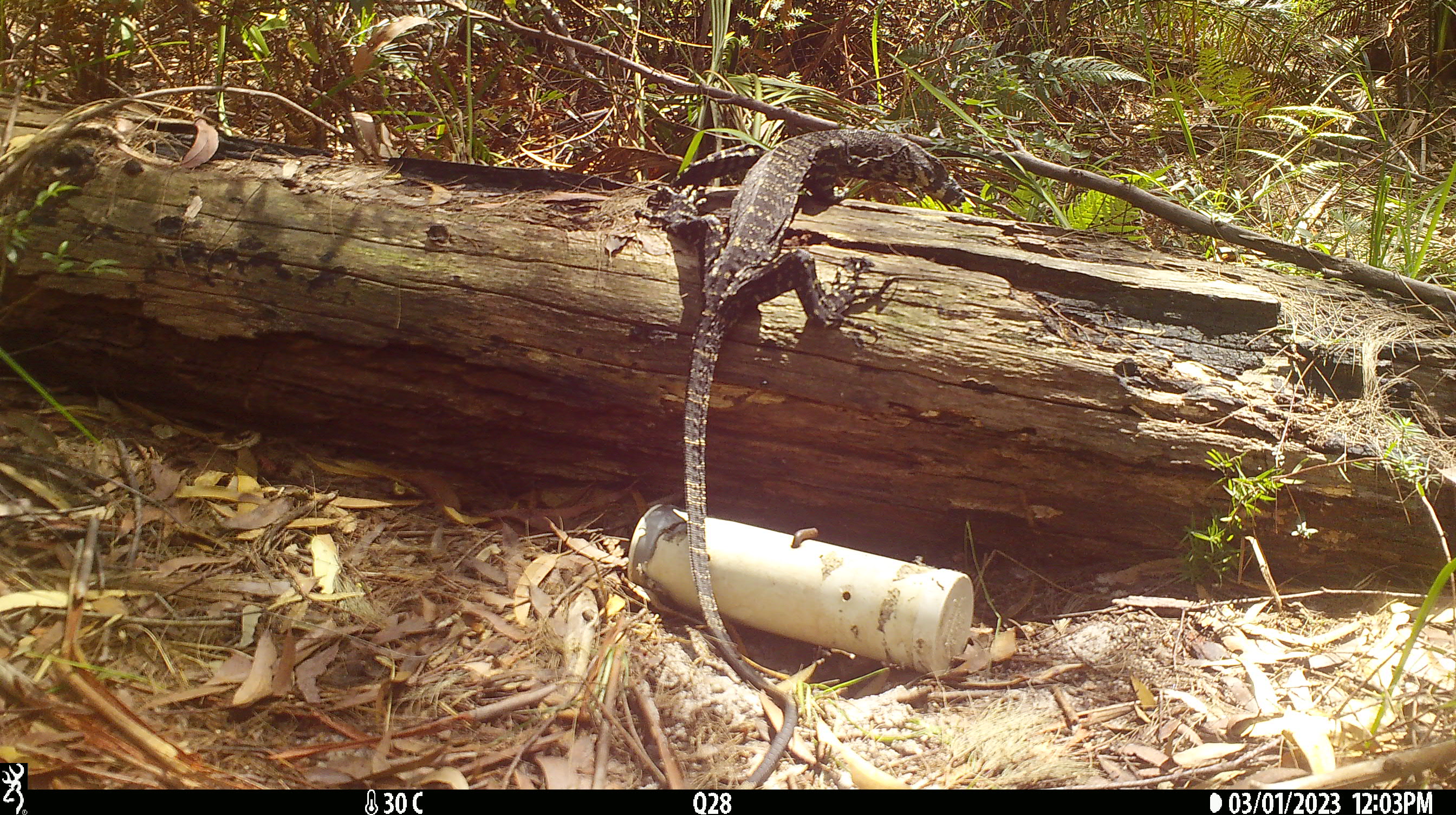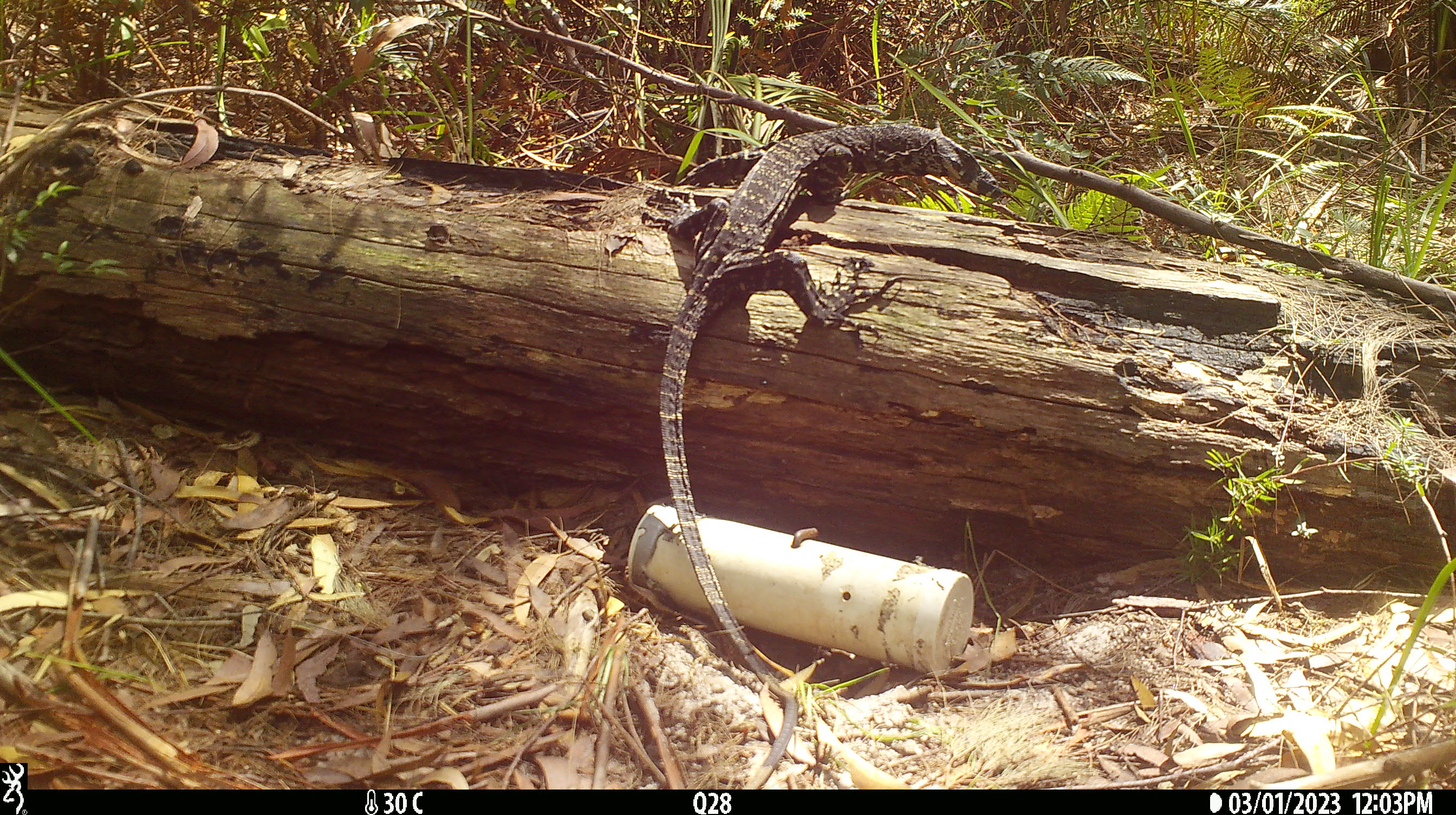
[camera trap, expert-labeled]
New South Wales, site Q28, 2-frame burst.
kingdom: Animalia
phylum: Chordata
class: Reptilia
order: Squamata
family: Varanidae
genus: Varanus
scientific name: Varanus varius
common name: lace monitor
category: goanna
Goanna (lace monitor) (Varanus varius).